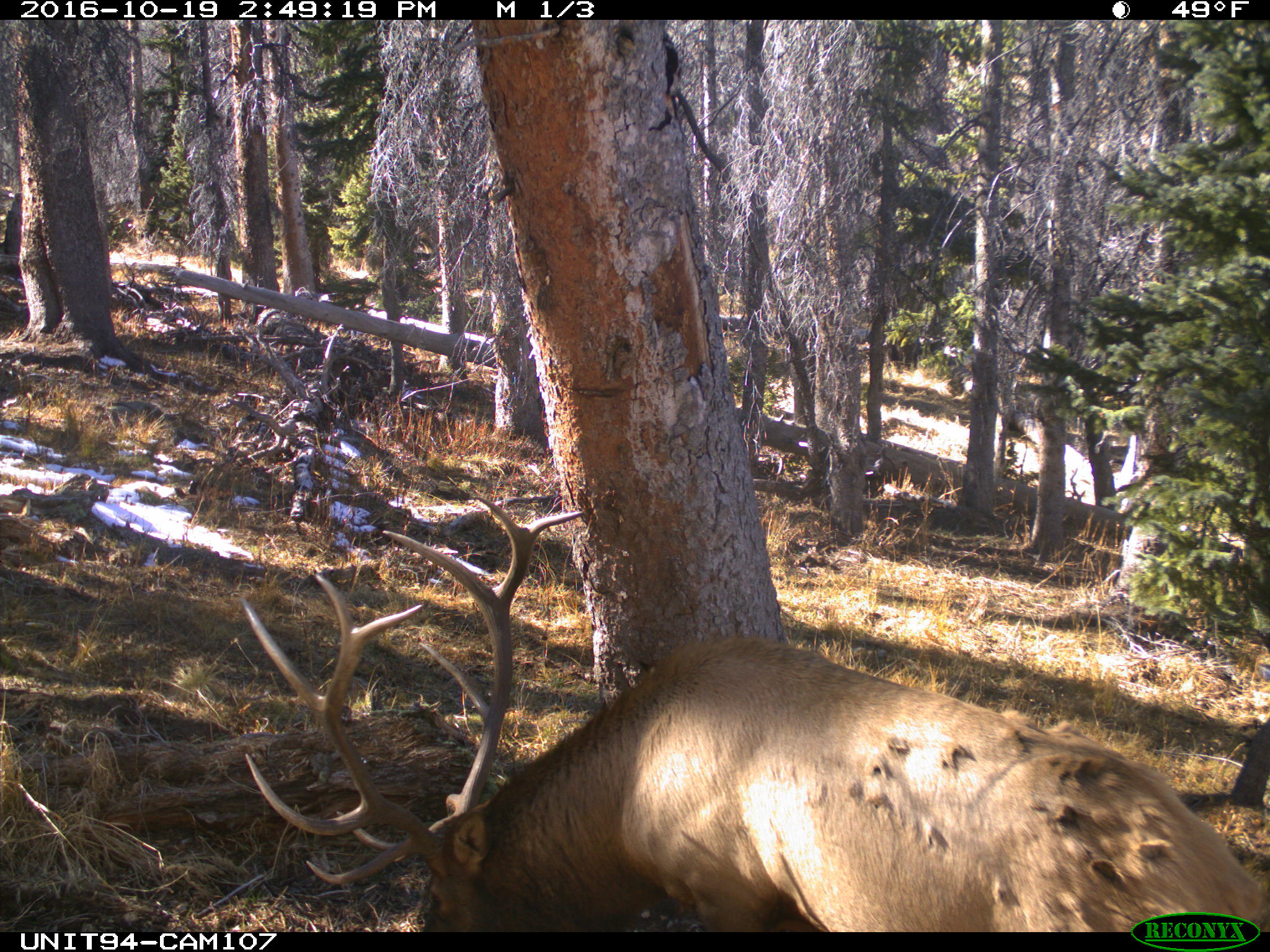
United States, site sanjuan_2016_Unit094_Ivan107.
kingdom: Animalia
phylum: Chordata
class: Mammalia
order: Artiodactyla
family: Cervidae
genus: Cervus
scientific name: Cervus elaphus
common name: red deer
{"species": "Cervus elaphus (red deer)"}